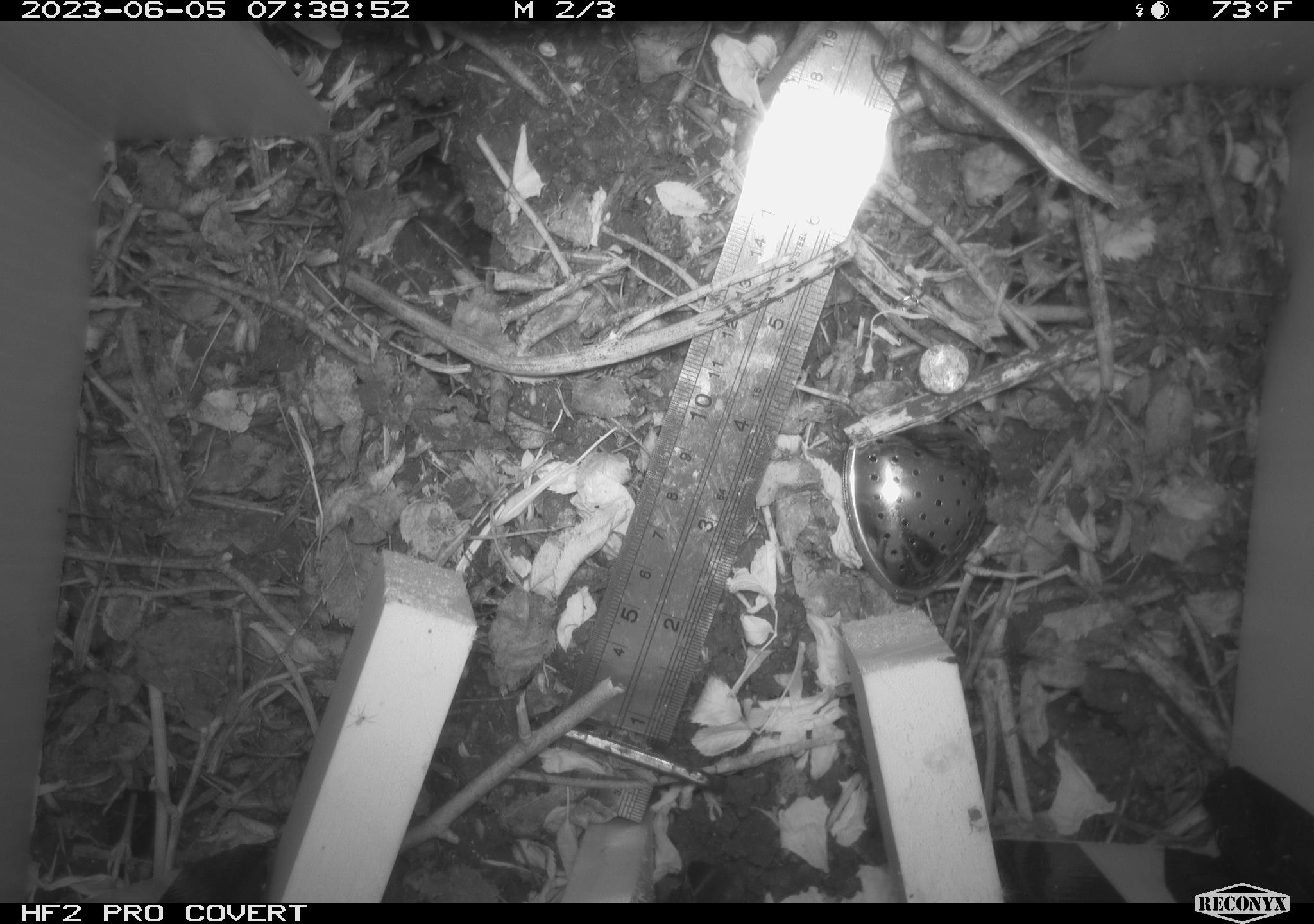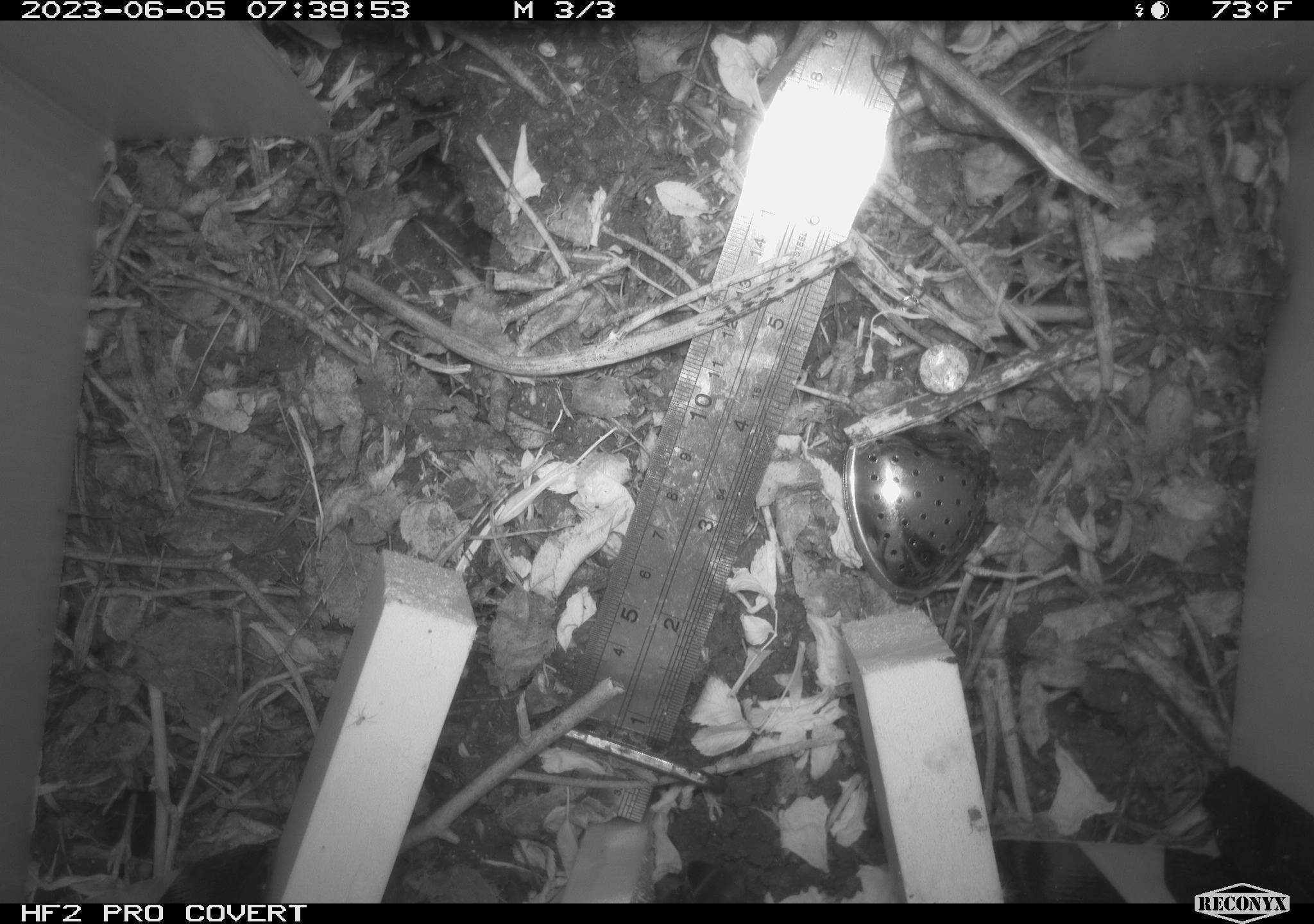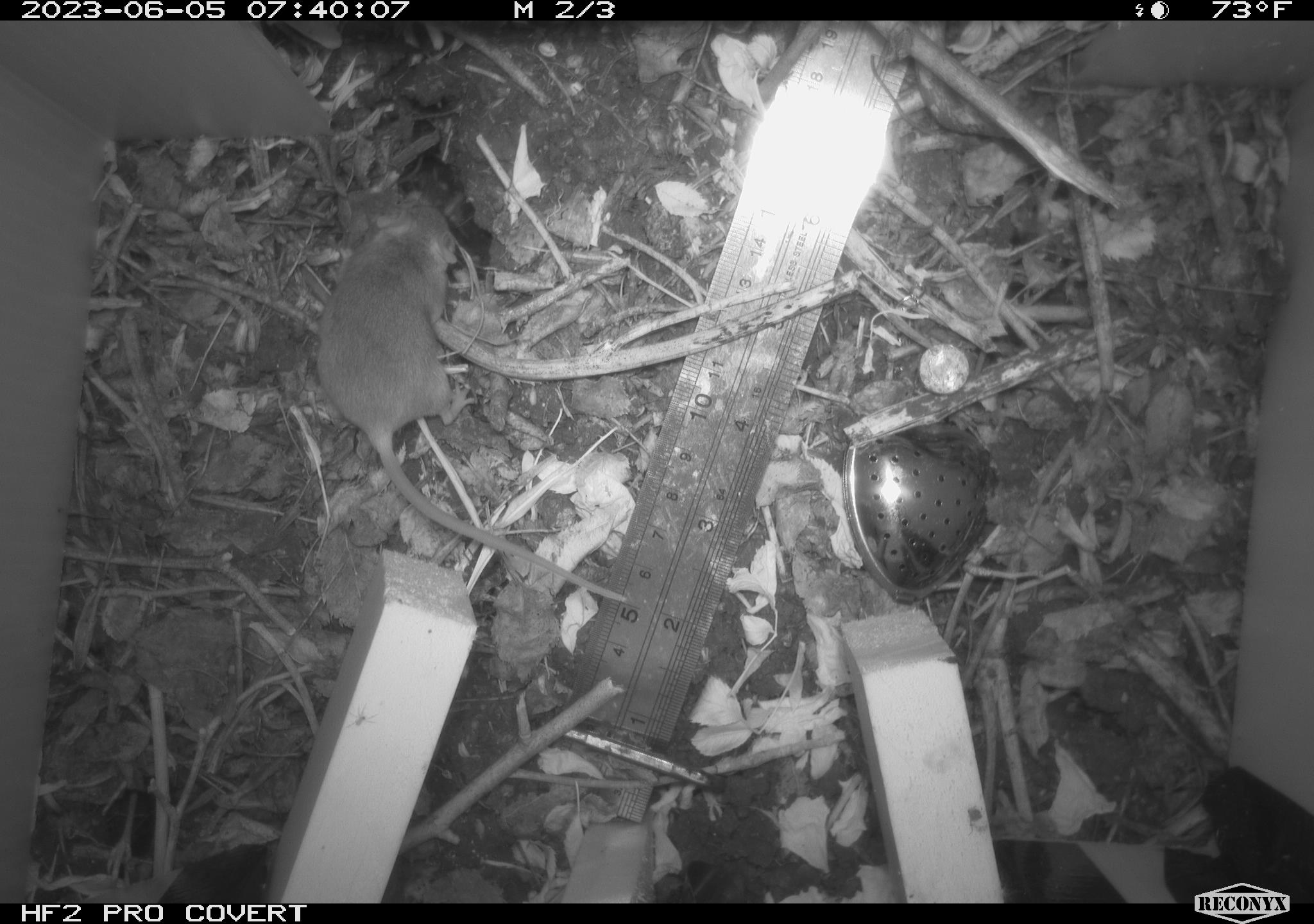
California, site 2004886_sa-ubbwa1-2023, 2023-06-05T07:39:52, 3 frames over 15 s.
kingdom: Animalia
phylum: Chordata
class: Mammalia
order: Rodentia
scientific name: Rodentia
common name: rodent